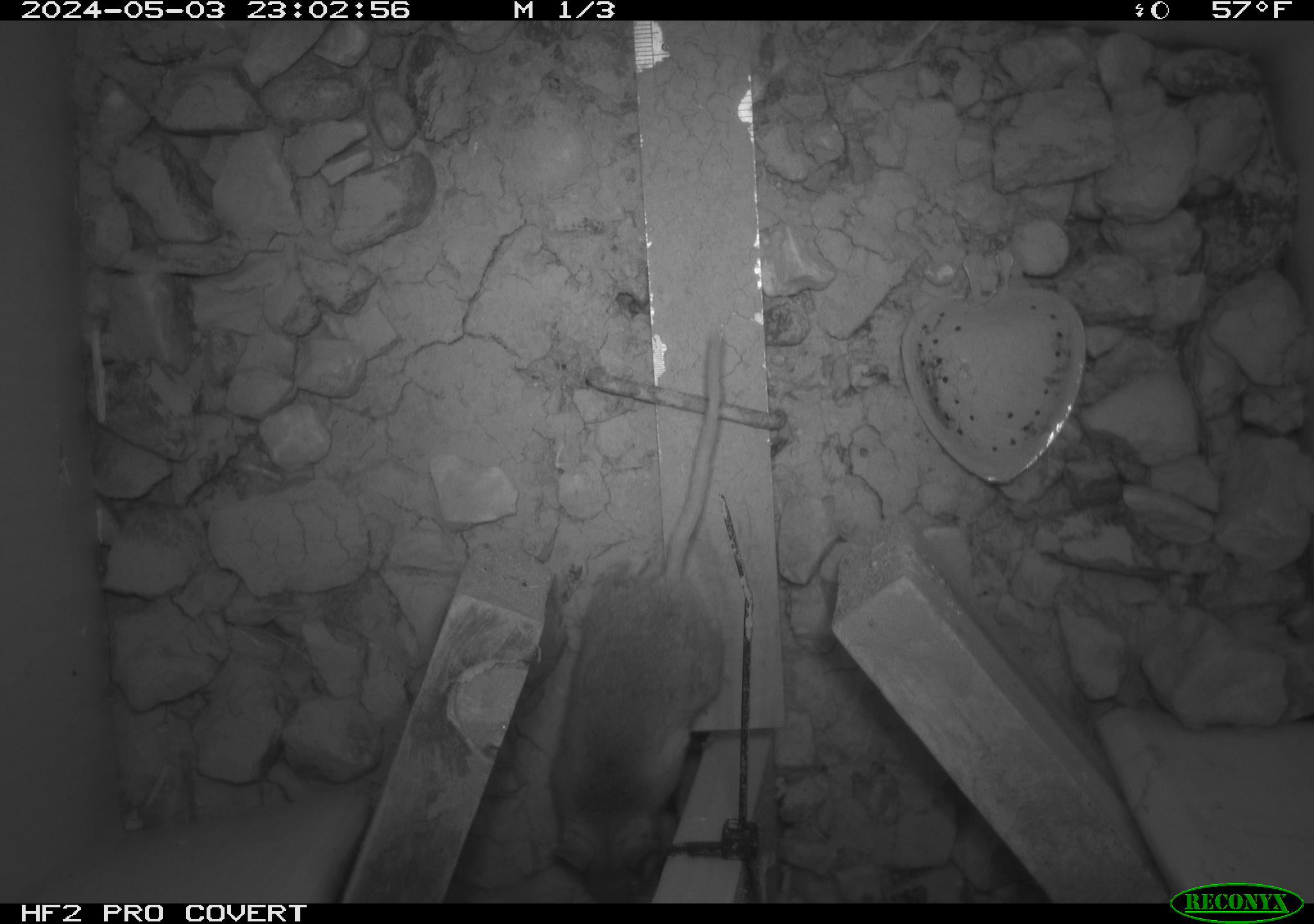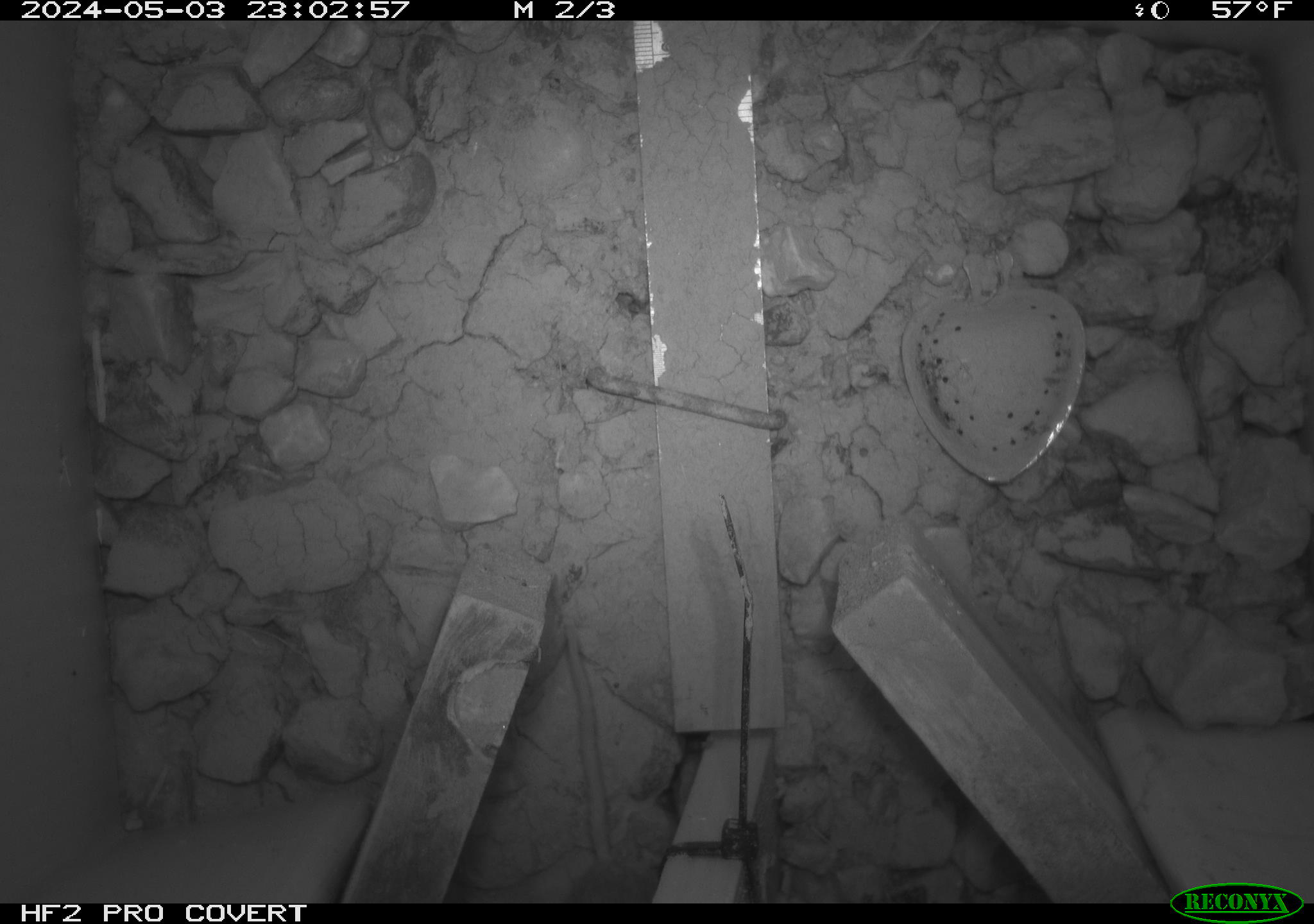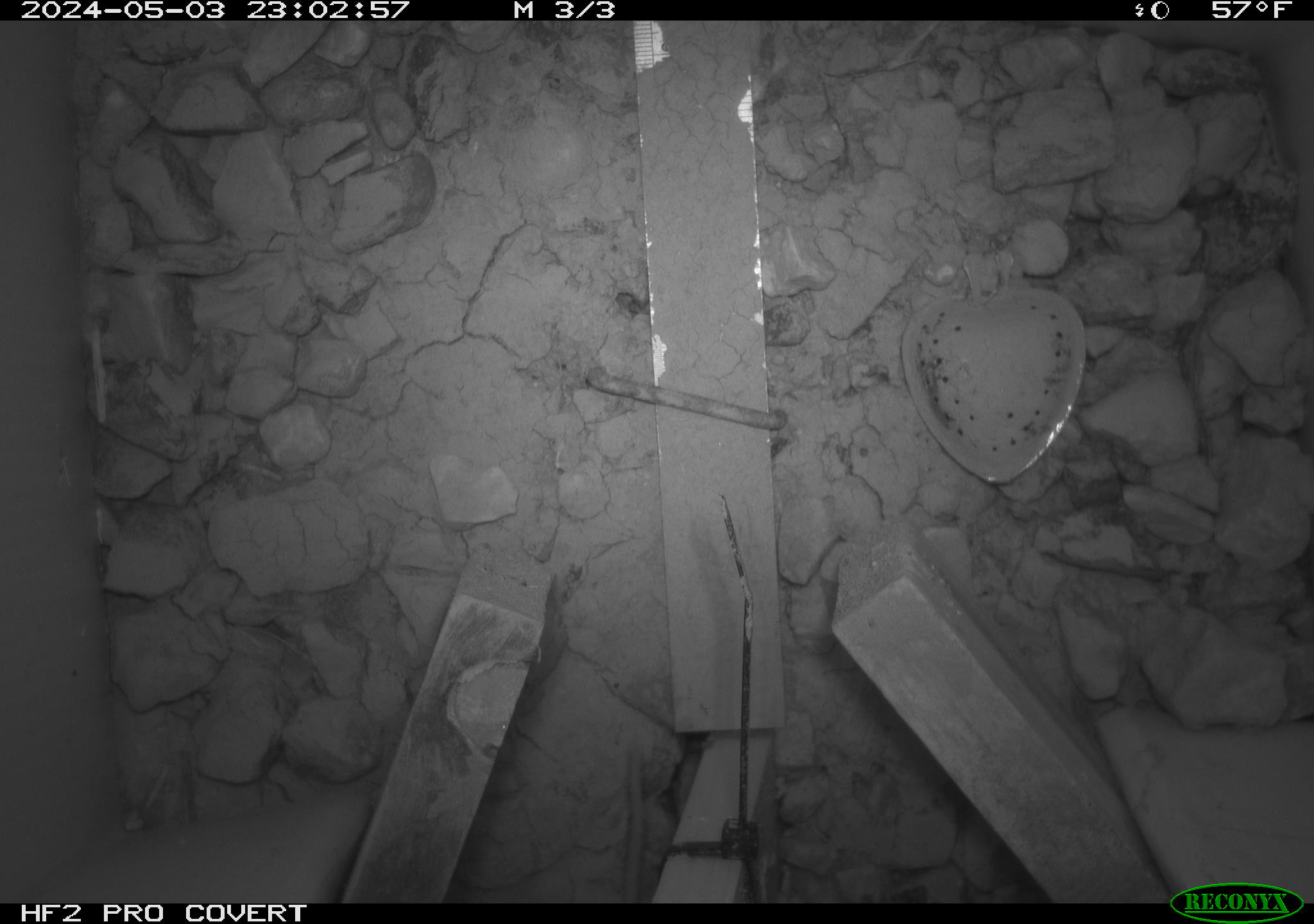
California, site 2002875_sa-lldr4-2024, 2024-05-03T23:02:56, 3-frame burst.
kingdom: Animalia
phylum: Chordata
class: Mammalia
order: Rodentia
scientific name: Rodentia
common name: rodent